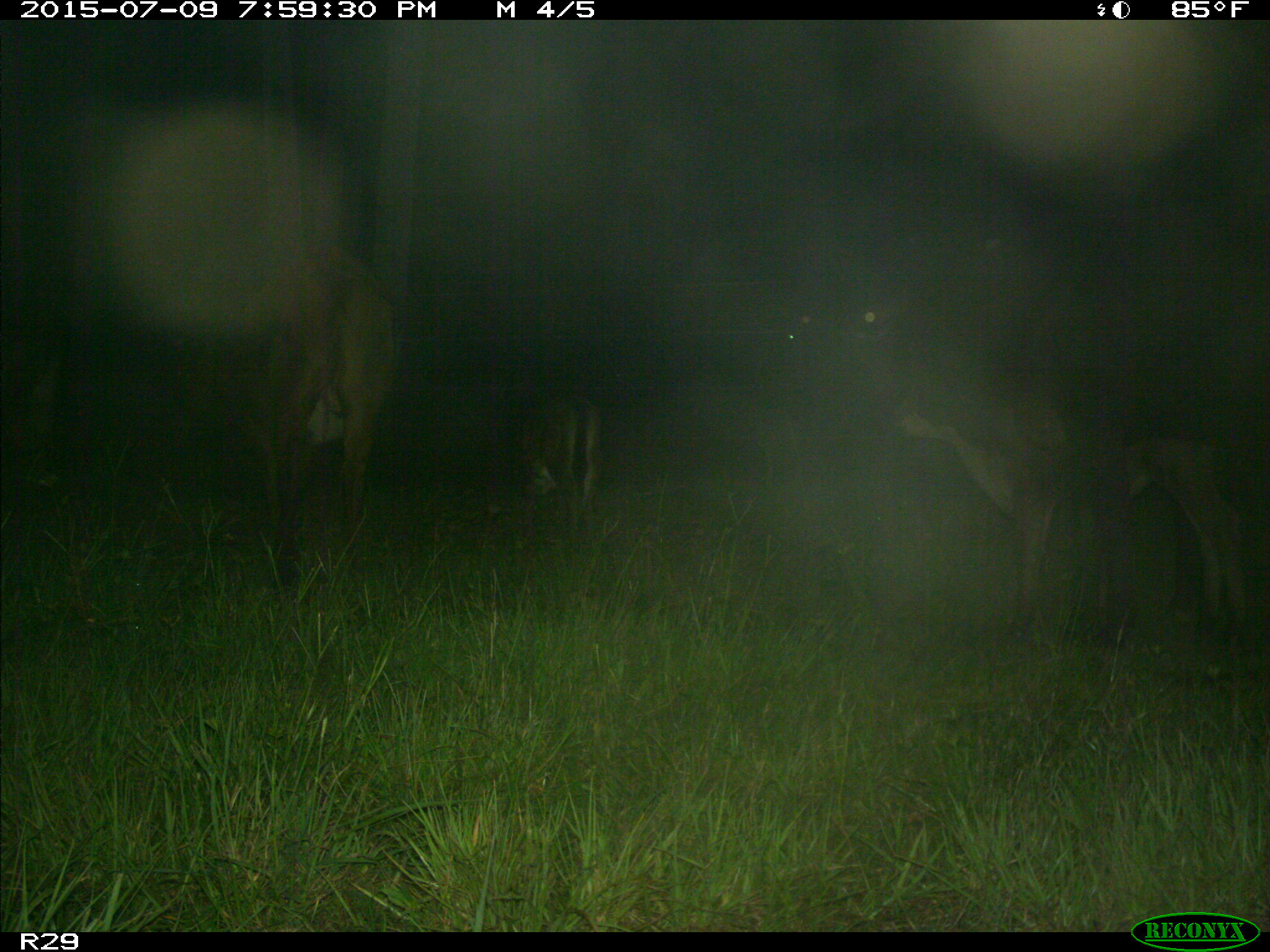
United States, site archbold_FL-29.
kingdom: Animalia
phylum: Chordata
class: Mammalia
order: Artiodactyla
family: Bovidae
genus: Bos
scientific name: Bos taurus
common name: domestic cow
Bos taurus (domestic cow).